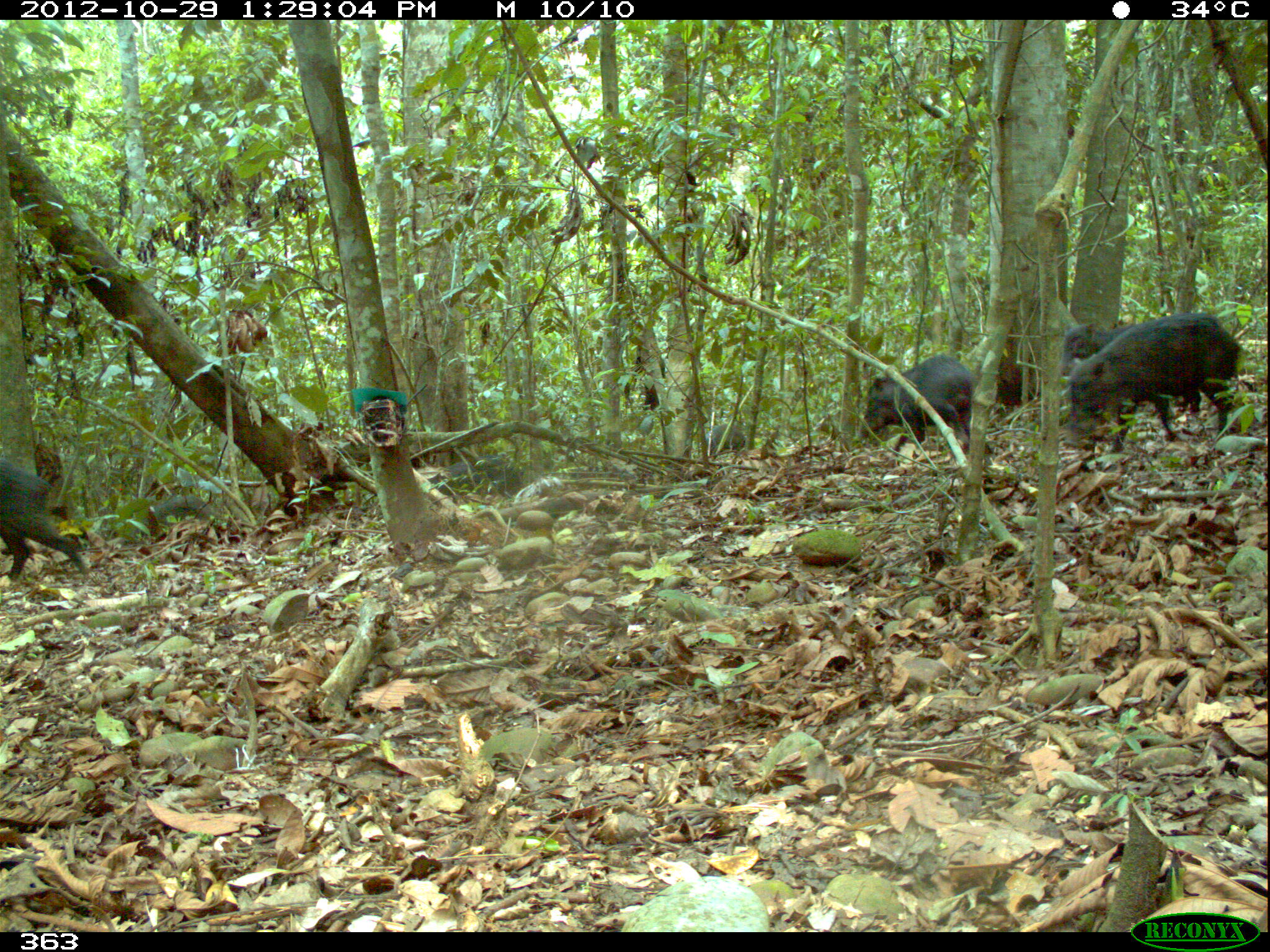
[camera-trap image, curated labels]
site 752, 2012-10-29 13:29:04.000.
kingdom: Animalia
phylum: Chordata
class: Mammalia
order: Artiodactyla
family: Tayassuidae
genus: Tayassu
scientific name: Tayassu pecari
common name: white-lipped peccary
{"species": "Tayassu pecari (white-lipped peccary)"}